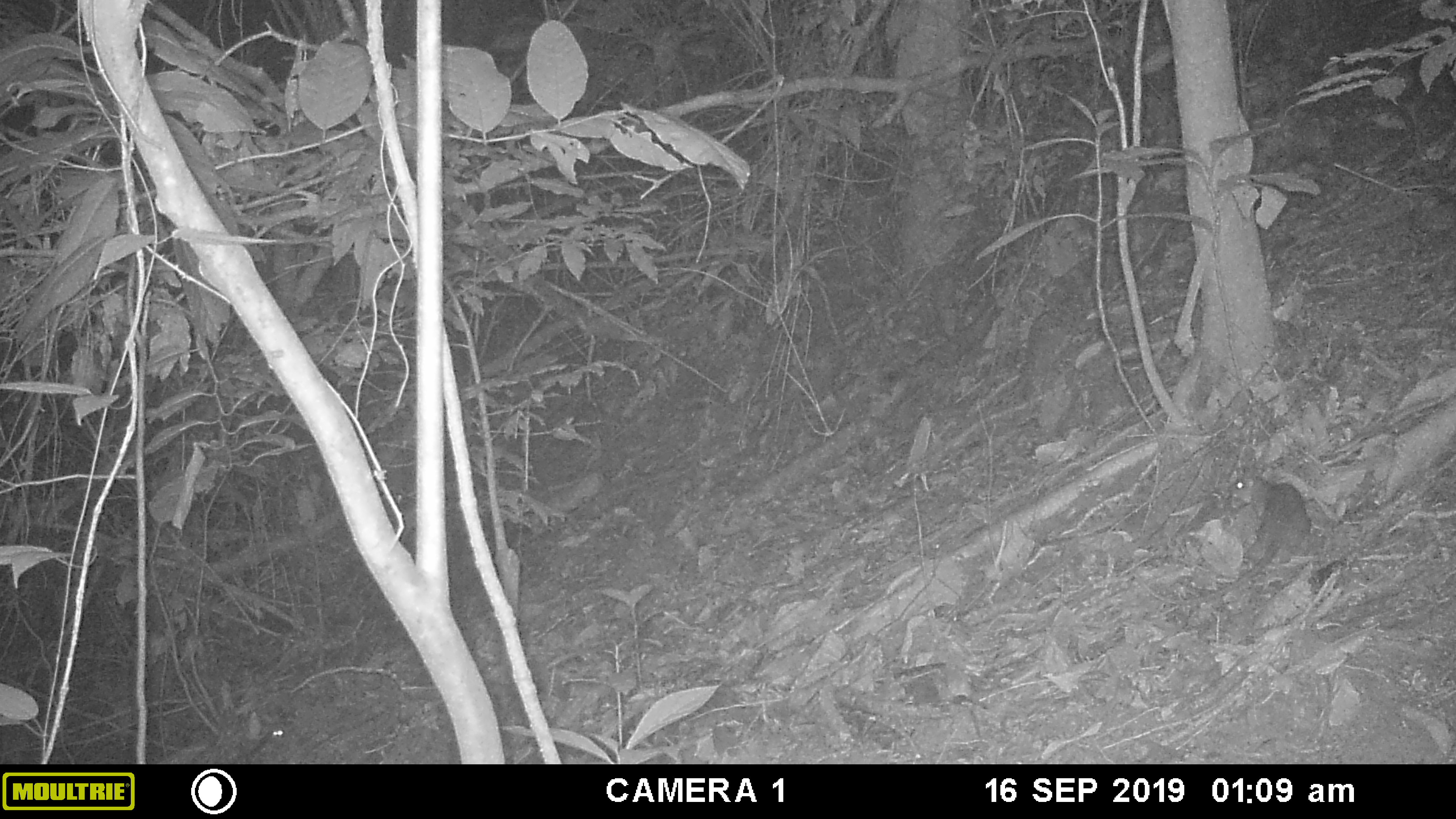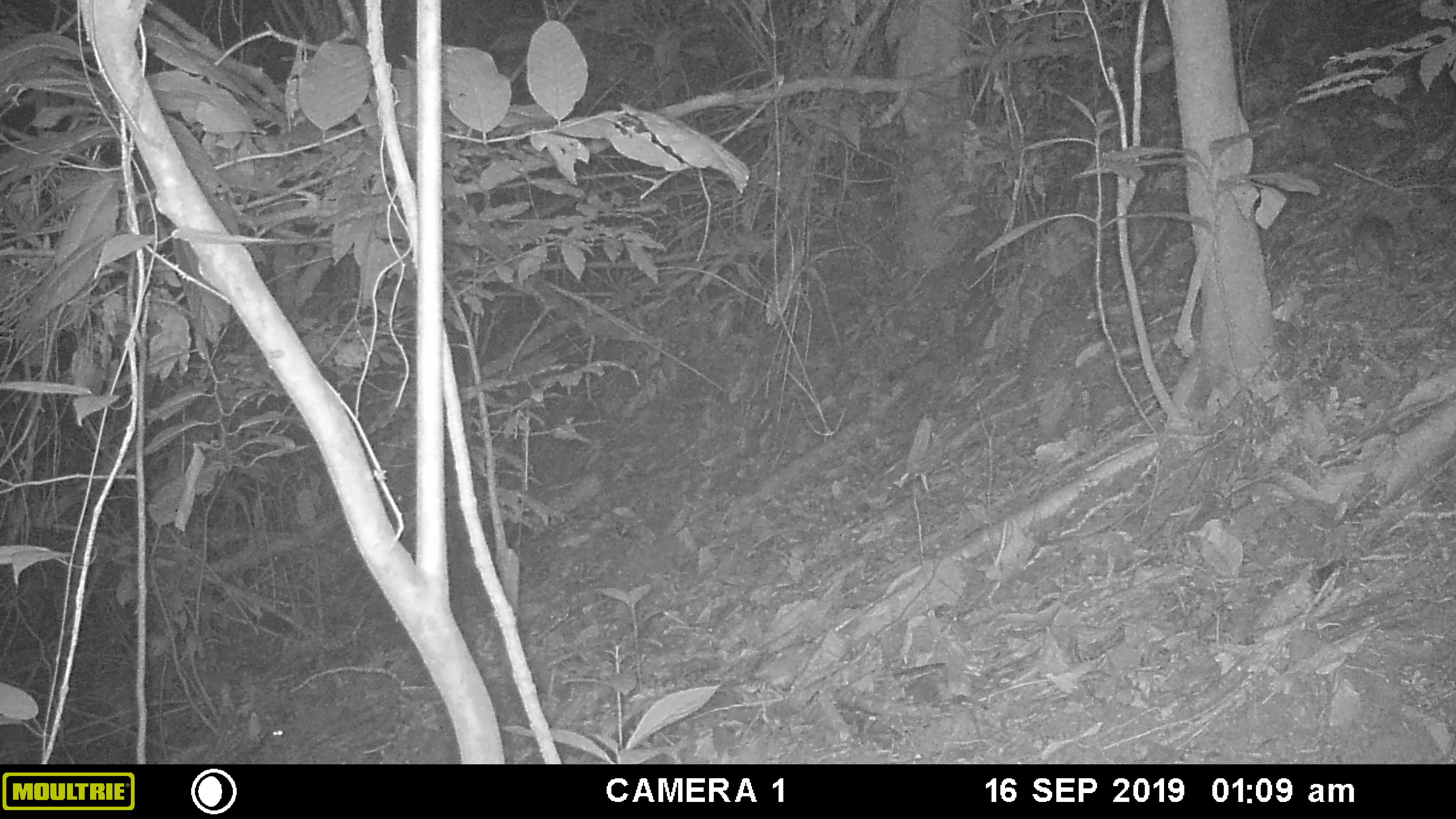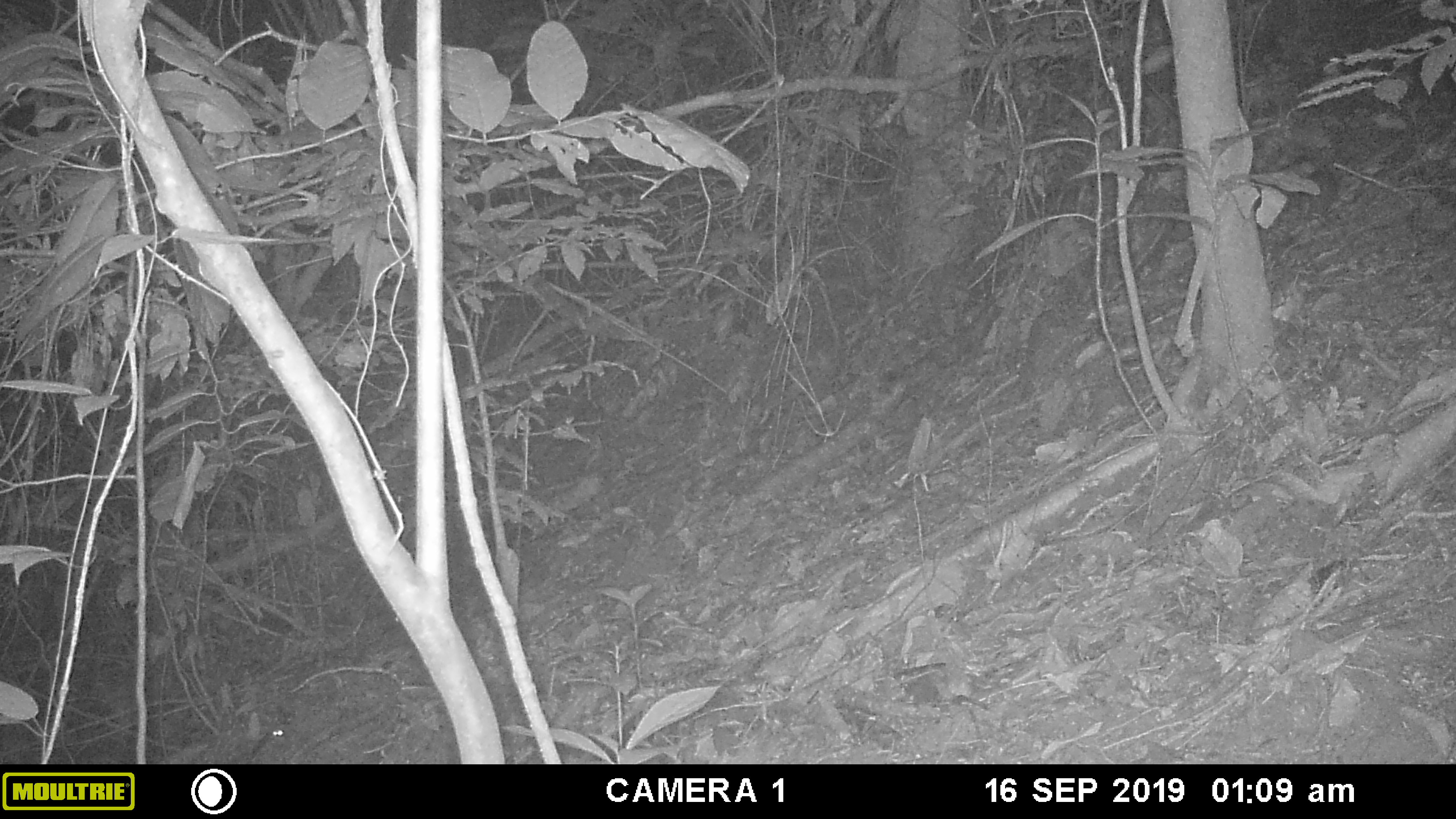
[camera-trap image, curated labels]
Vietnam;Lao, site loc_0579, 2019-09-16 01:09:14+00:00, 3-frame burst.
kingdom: Animalia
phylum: Chordata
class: Mammalia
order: Rodentia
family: Muridae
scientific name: Muridae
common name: old-world mice and rats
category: unidentified murid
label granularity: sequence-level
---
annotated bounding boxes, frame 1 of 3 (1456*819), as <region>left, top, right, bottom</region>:
unidentified murid: <region>1131, 475, 1311, 604</region>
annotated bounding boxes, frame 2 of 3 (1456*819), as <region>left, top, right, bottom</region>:
unidentified murid: <region>1342, 216, 1396, 287</region>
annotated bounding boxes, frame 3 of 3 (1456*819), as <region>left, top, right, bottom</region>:
unidentified murid: <region>1302, 169, 1338, 227</region>